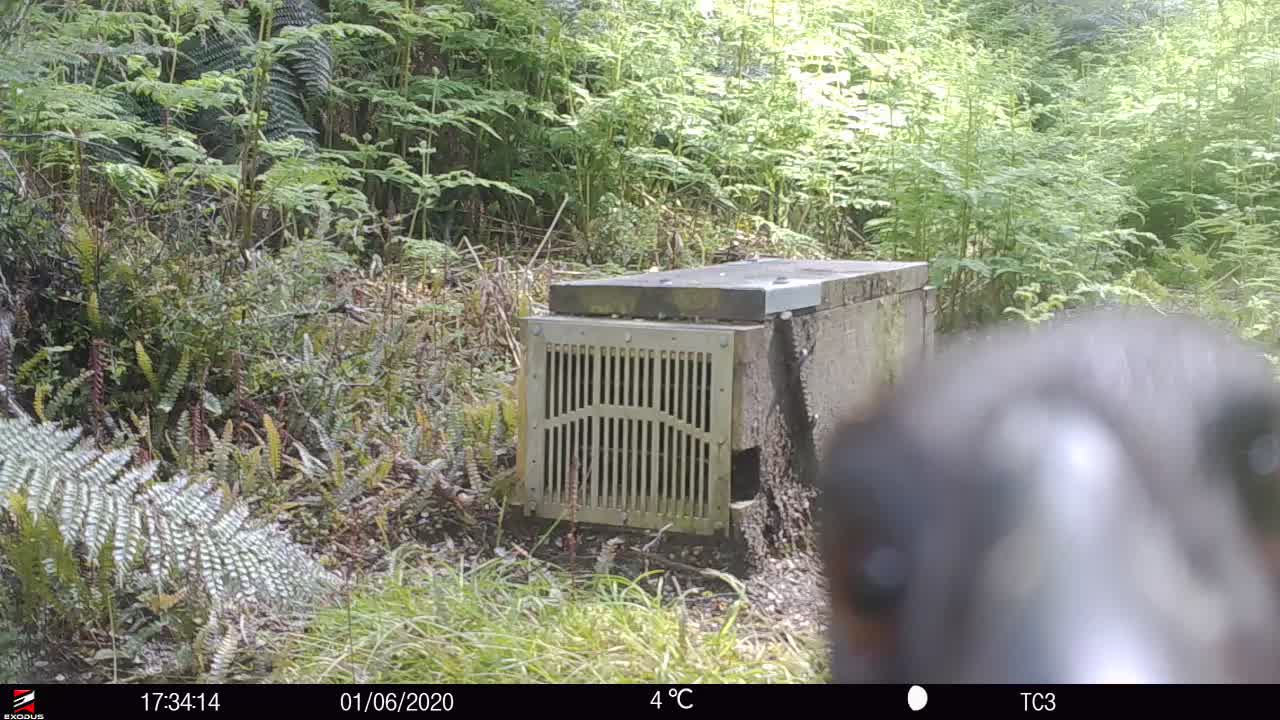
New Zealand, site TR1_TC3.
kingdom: Animalia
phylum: Chordata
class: Aves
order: Gruiformes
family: Rallidae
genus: Gallirallus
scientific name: Gallirallus australis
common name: weka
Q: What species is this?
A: Weka (Gallirallus australis).